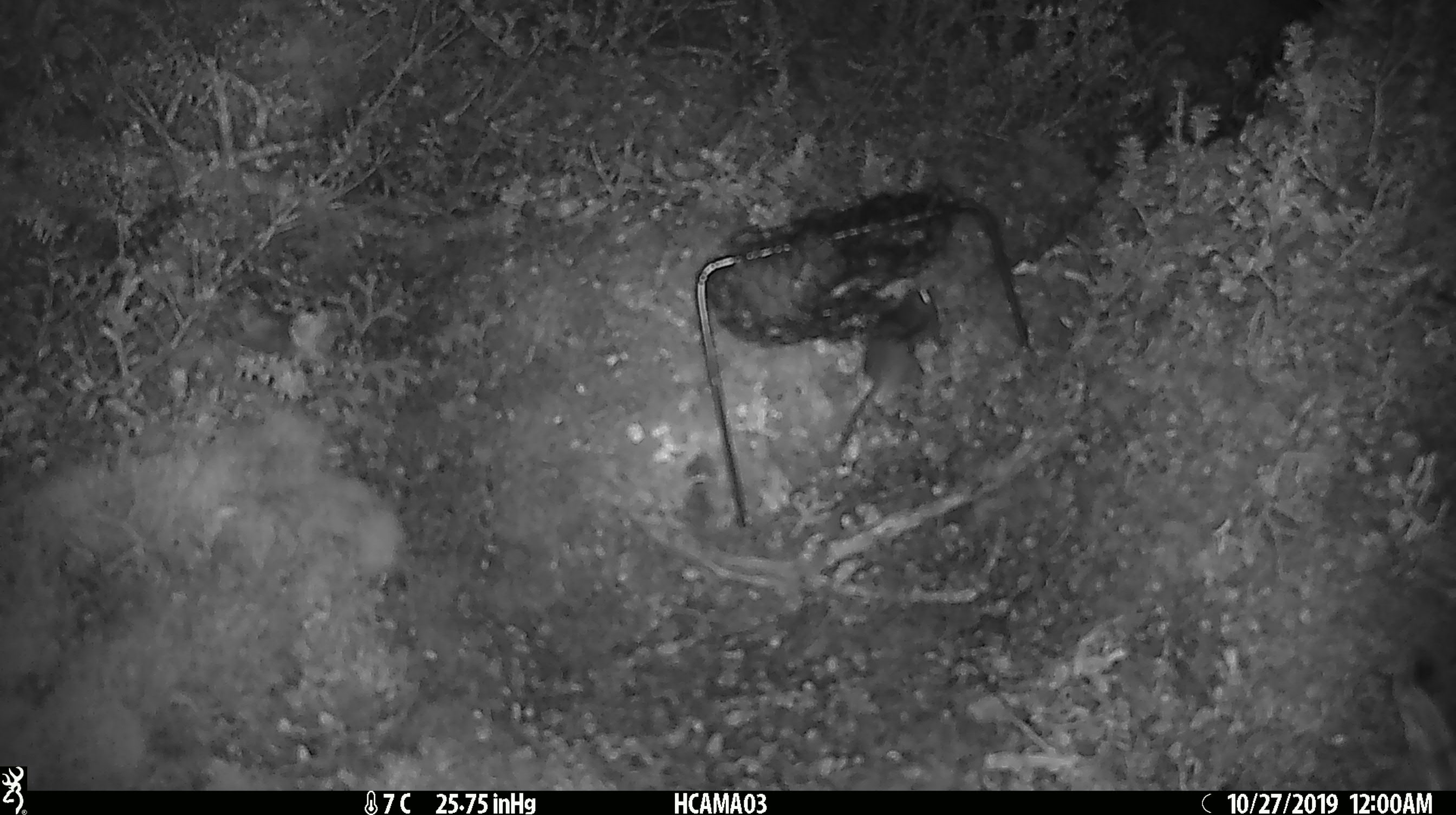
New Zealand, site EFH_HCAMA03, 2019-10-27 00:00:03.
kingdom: Animalia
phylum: Chordata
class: Mammalia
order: Rodentia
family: Muridae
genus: Mus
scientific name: Mus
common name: mouse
Mouse (Mus).